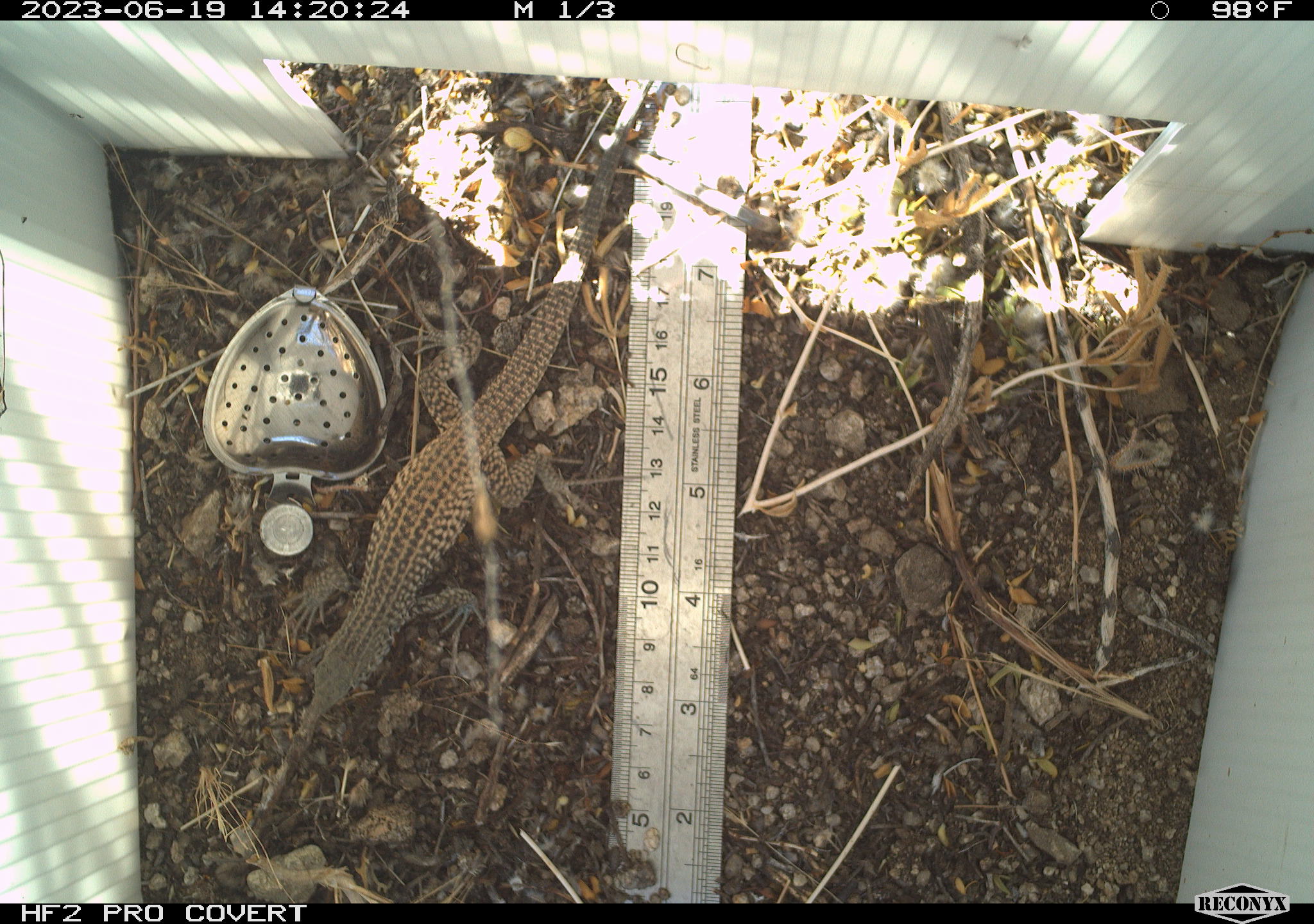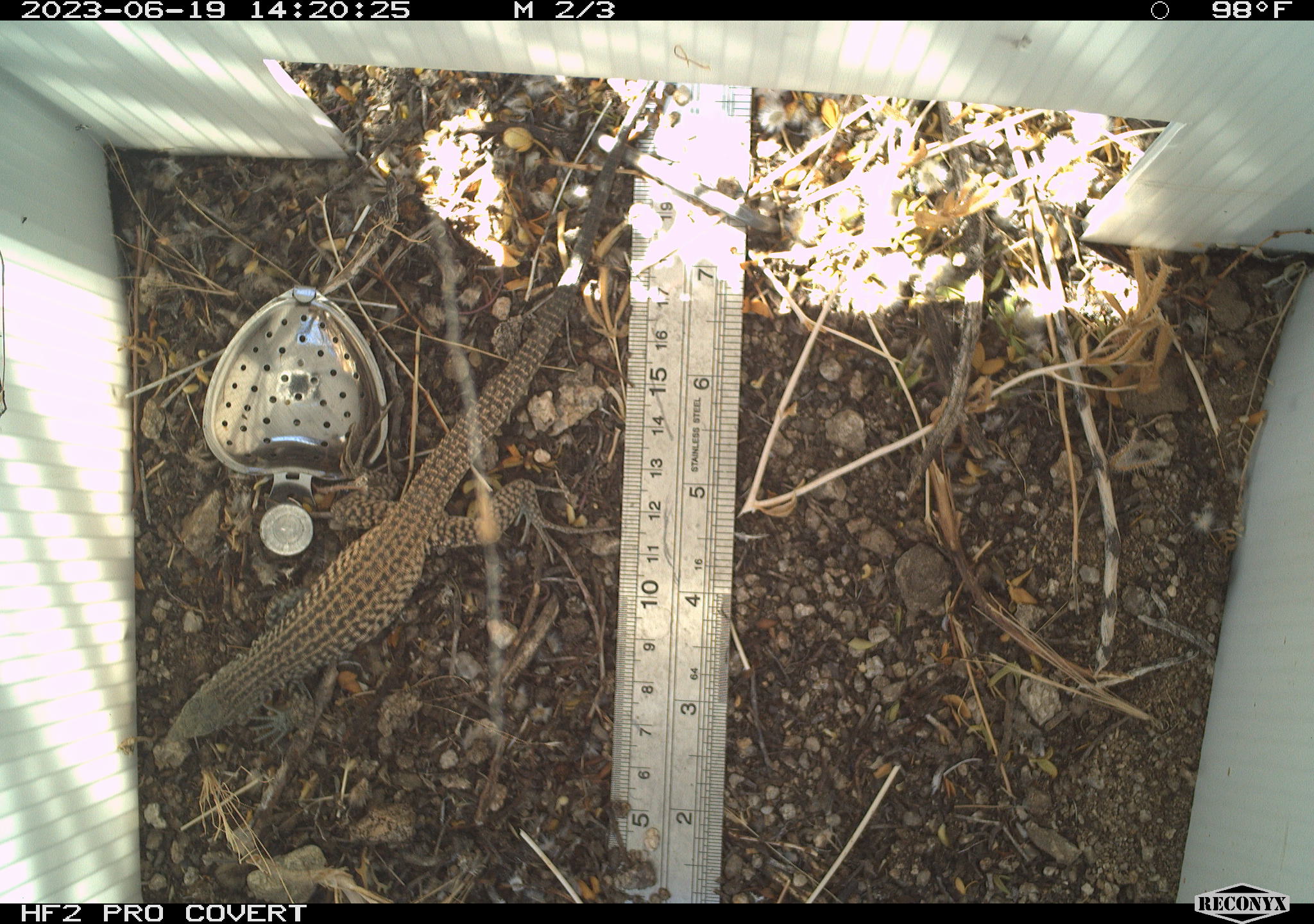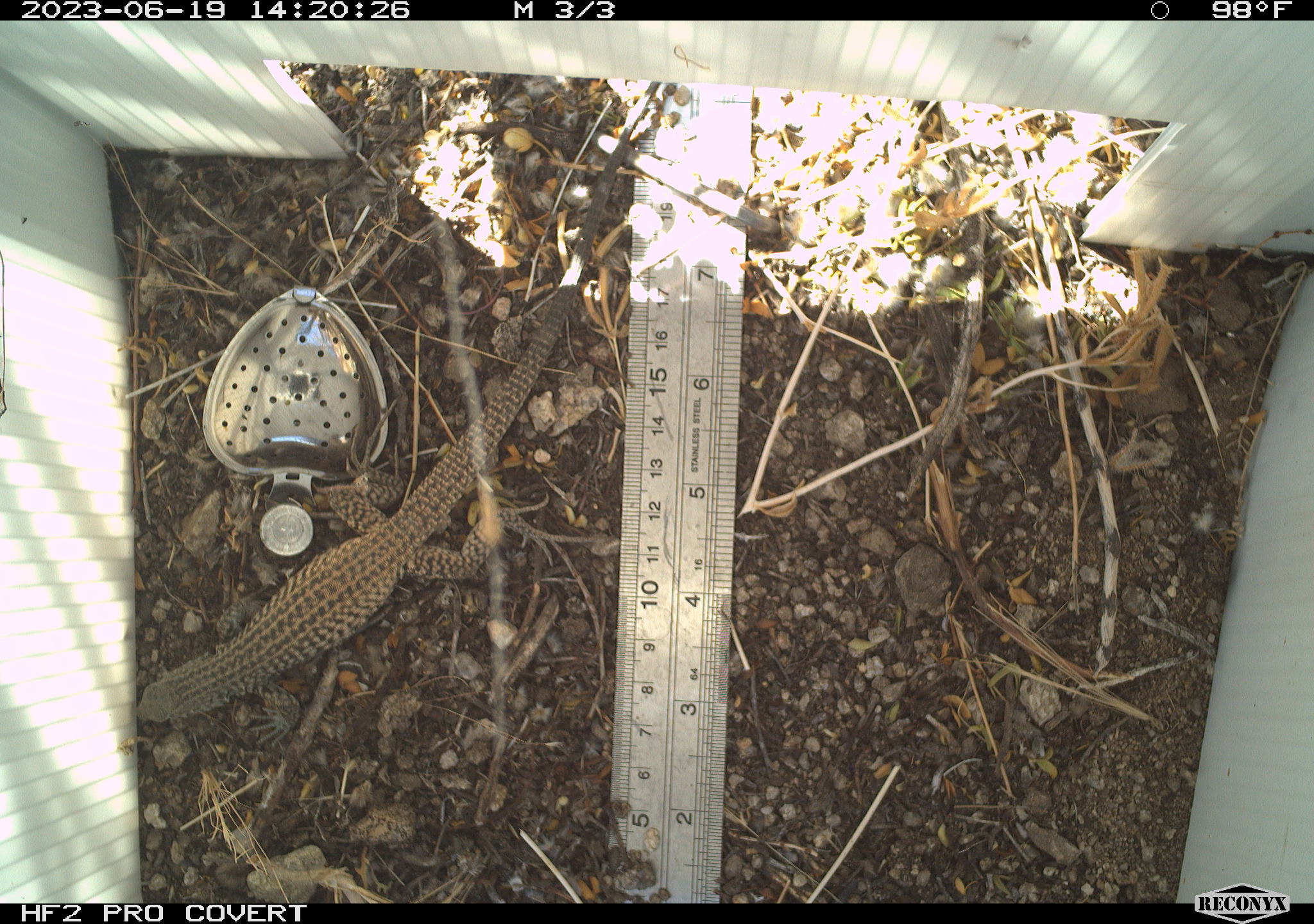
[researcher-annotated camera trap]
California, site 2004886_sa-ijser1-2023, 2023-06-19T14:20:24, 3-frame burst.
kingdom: Animalia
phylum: Chordata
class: Reptilia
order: Squamata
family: Teiidae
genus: Aspidoscelis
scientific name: Aspidoscelis tigris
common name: western whiptail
Western whiptail (Aspidoscelis tigris).